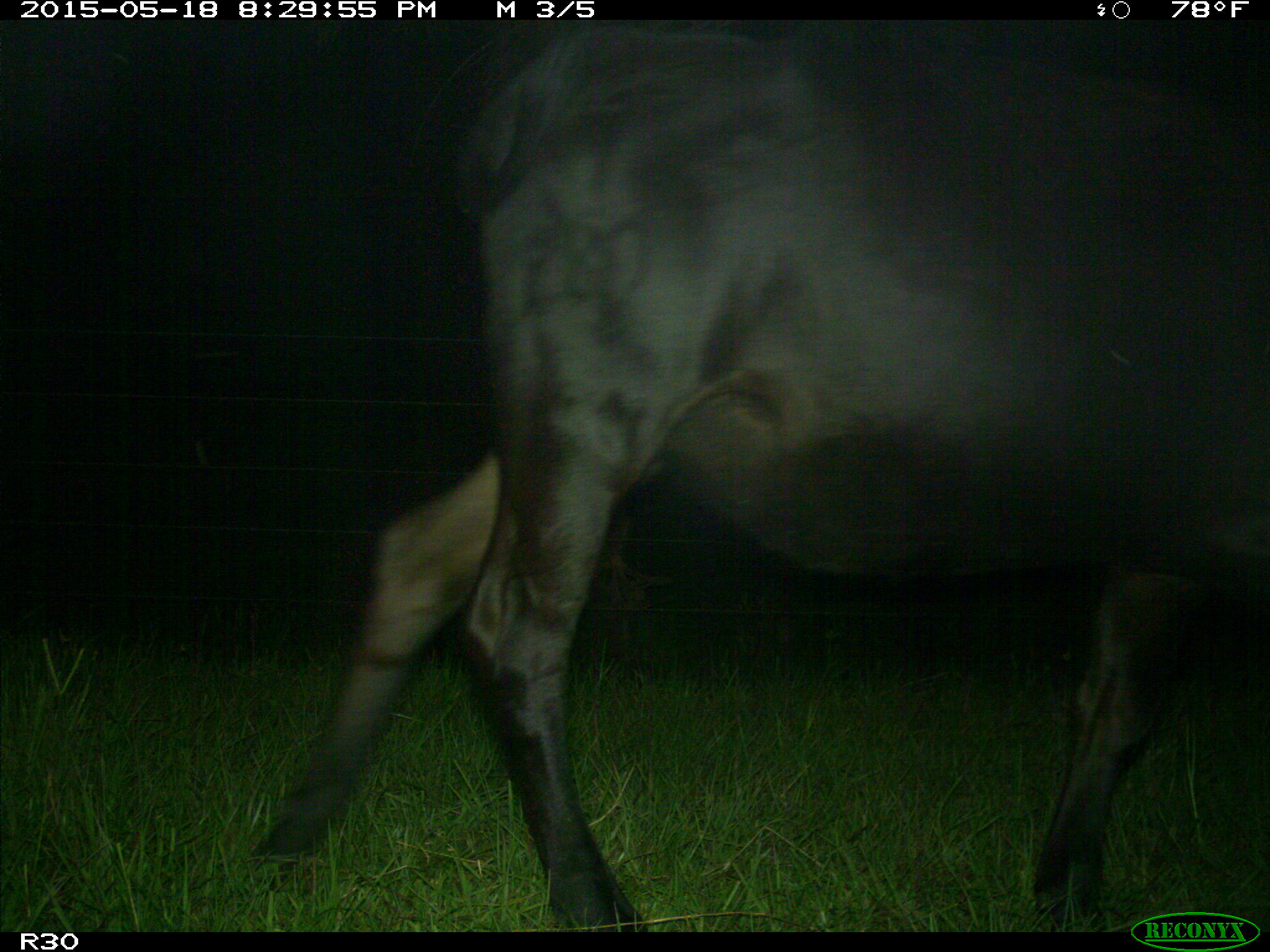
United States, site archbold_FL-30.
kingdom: Animalia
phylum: Chordata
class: Mammalia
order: Artiodactyla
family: Bovidae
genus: Bos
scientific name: Bos taurus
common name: domestic cow